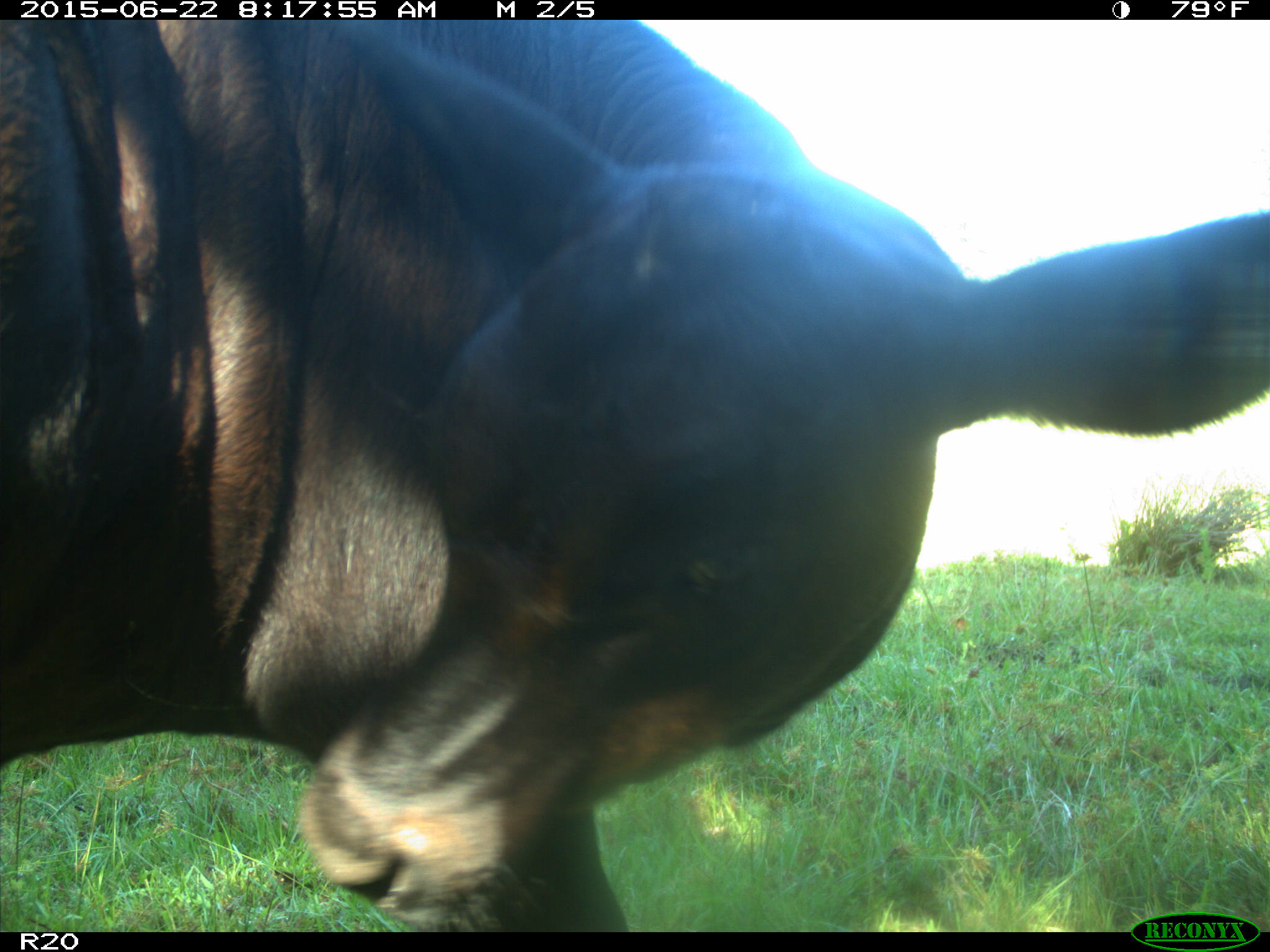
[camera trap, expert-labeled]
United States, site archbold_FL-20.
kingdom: Animalia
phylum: Chordata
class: Mammalia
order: Artiodactyla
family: Bovidae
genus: Bos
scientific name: Bos taurus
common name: domestic cow